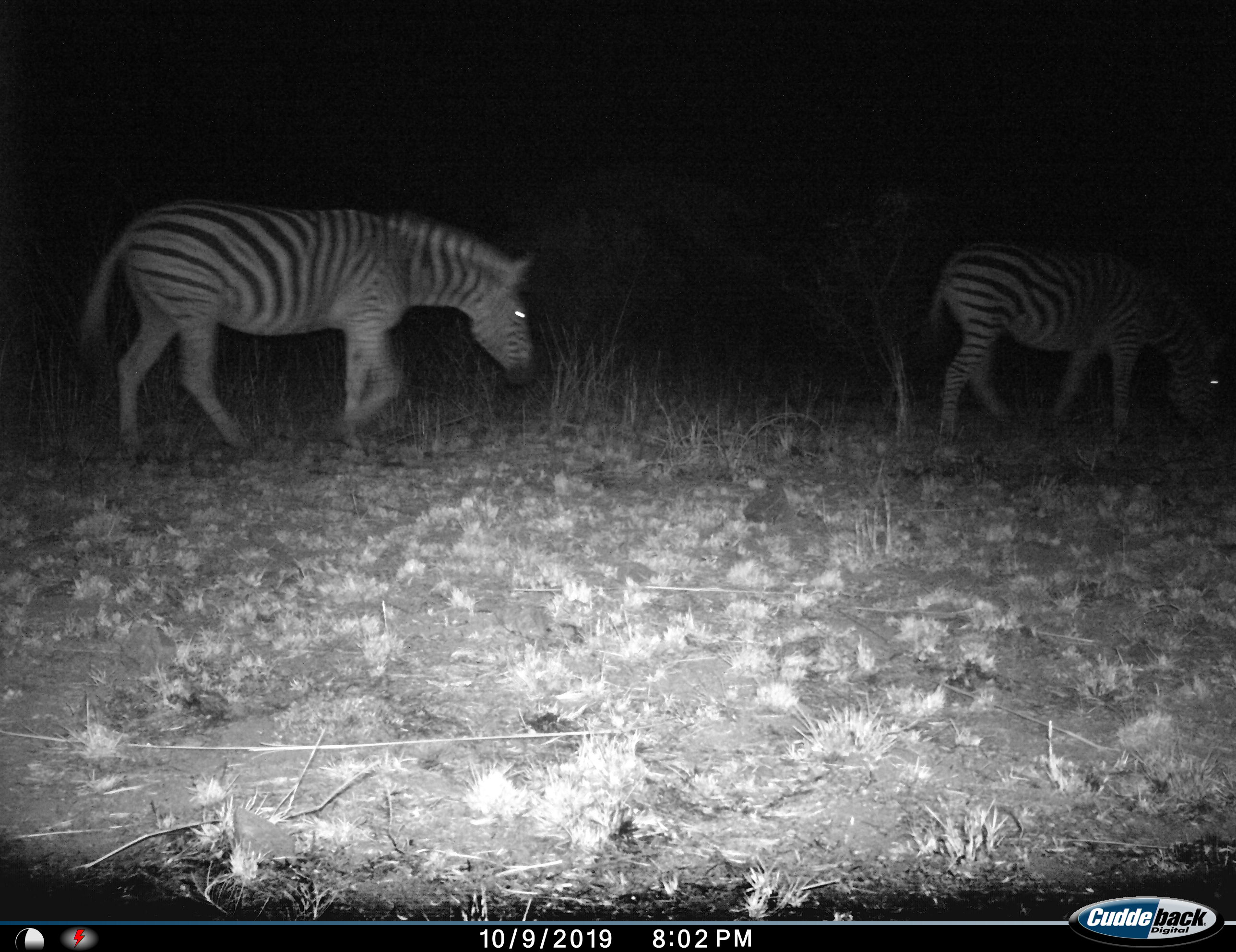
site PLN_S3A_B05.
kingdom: Animalia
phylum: Chordata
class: Mammalia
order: Perissodactyla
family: Equidae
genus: Equus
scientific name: Equus quagga burchellii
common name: burchell's zebra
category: zebraburchells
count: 2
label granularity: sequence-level